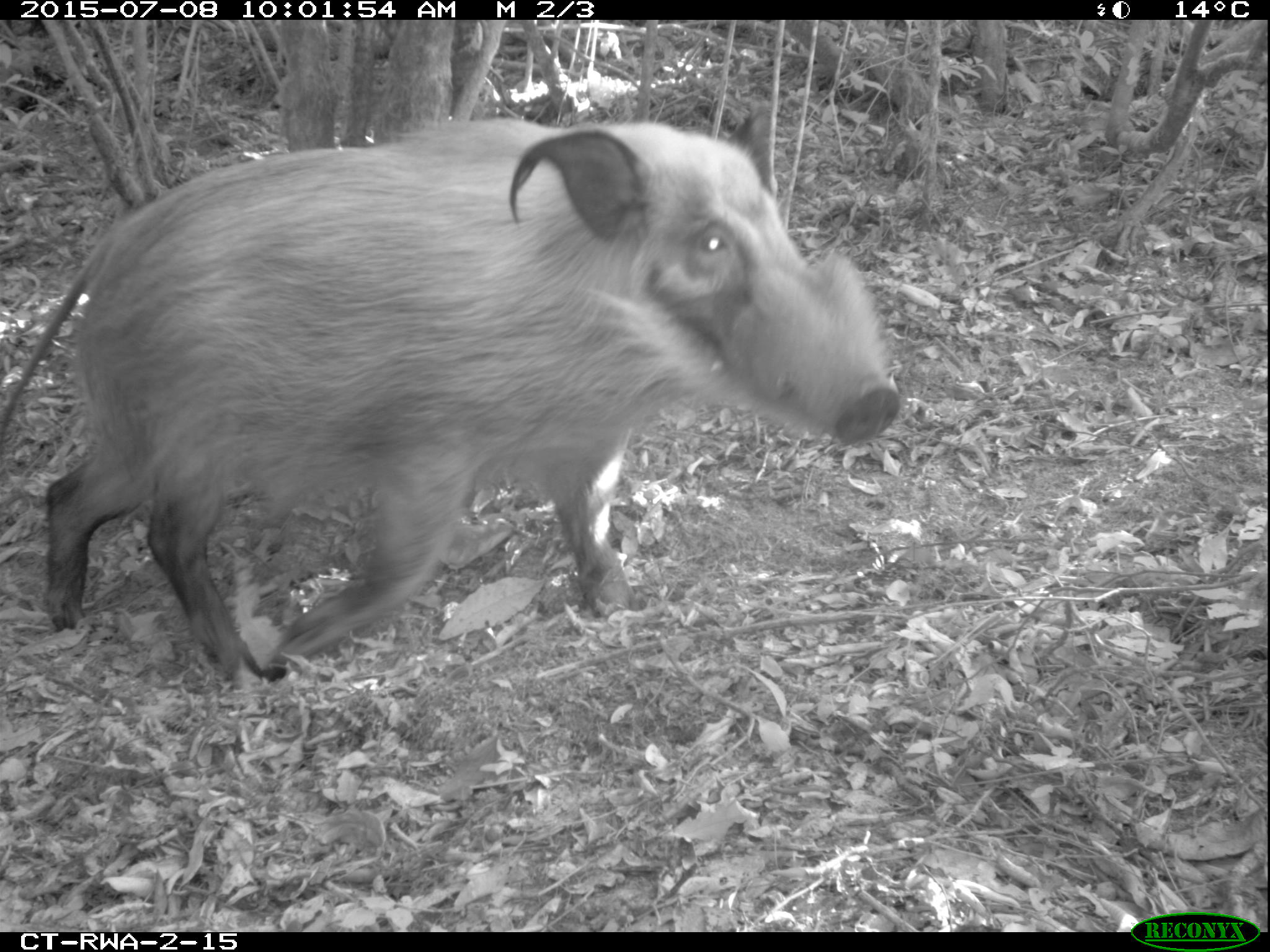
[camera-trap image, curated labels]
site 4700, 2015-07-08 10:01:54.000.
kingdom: Animalia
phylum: Chordata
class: Mammalia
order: Artiodactyla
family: Suidae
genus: Potamochoerus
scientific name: Potamochoerus larvatus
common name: bushpig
Potamochoerus larvatus (bushpig), count 1.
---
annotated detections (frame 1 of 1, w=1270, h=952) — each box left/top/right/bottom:
potamochoerus larvatus: 1/102/899/687